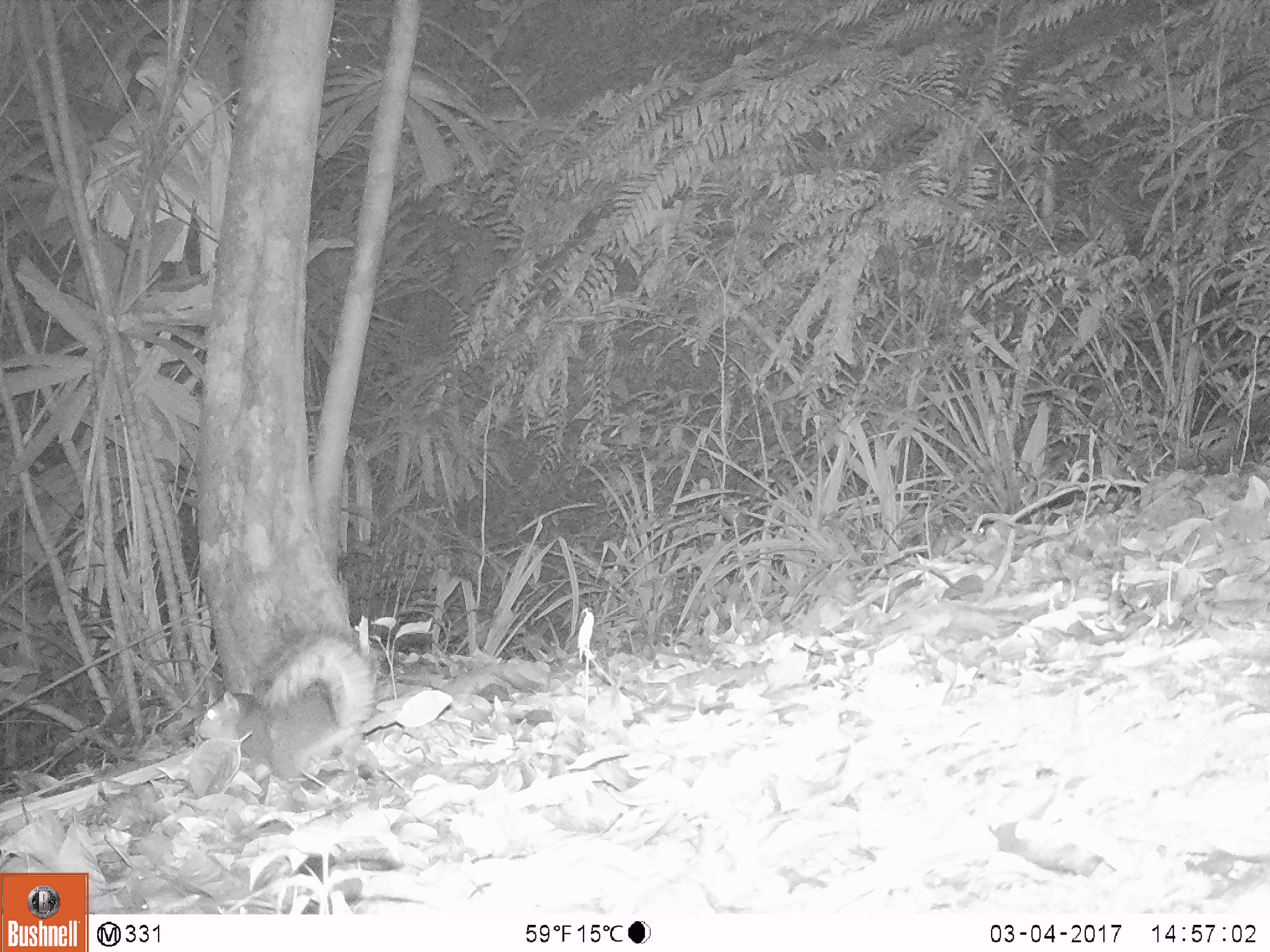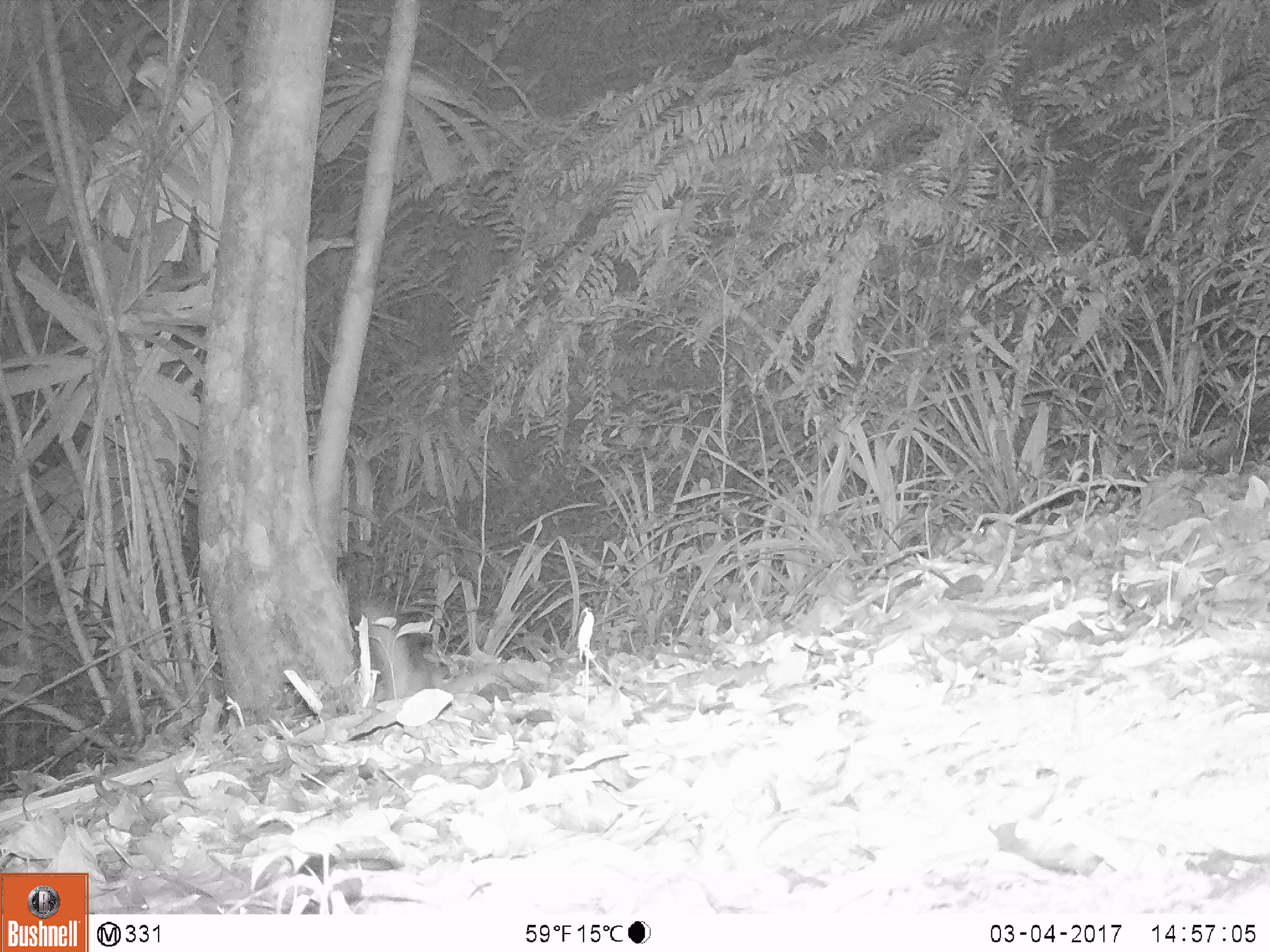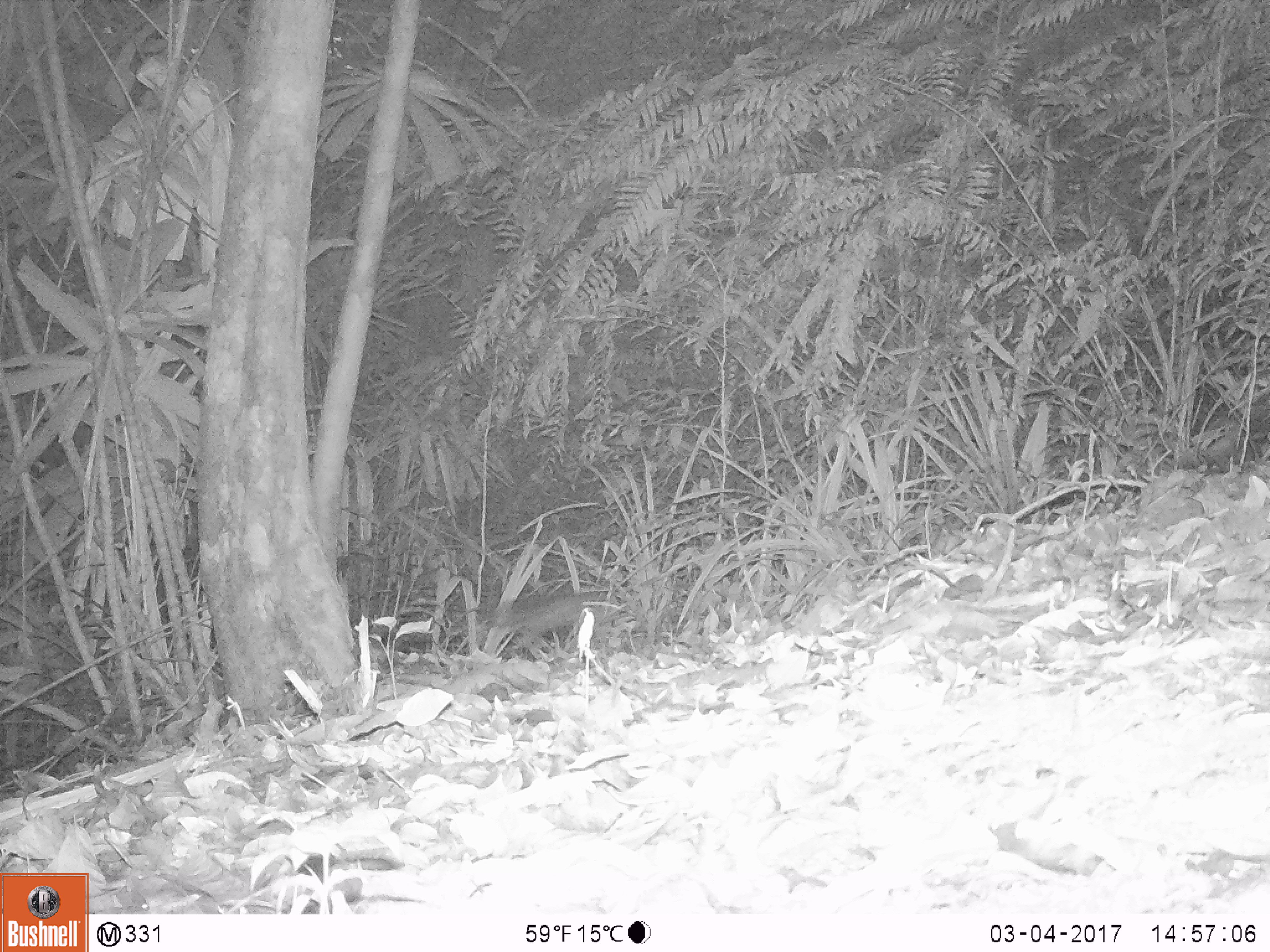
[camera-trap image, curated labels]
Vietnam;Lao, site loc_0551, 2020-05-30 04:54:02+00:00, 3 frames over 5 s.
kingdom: Animalia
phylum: Chordata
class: Mammalia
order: Rodentia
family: Sciuridae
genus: Callosciurus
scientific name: Callosciurus erythraeus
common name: pallas's squirrel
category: pallass squirrel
Pallass squirrel (pallas's squirrel) (Callosciurus erythraeus). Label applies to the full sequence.